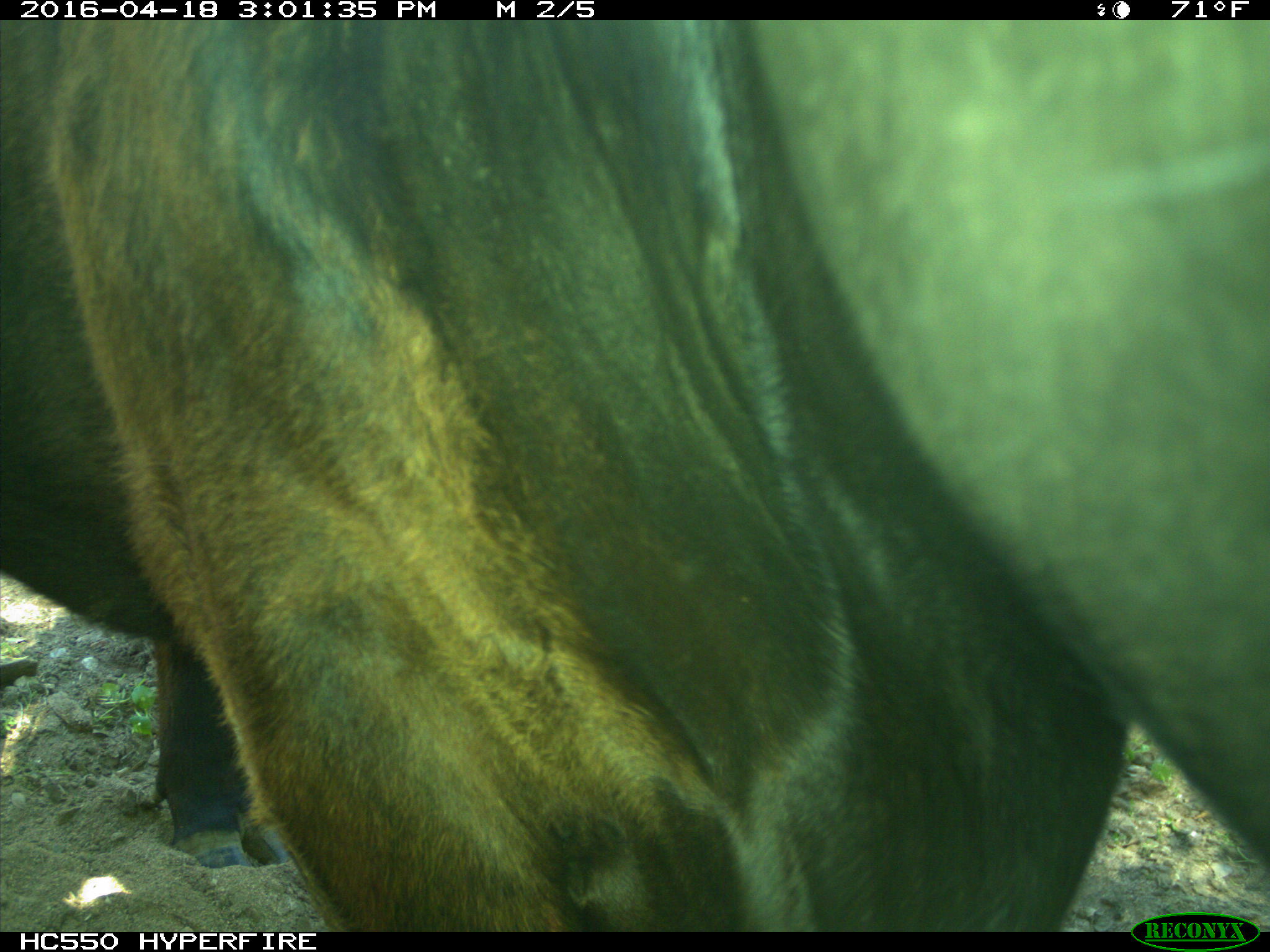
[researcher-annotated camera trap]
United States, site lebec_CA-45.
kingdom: Animalia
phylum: Chordata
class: Mammalia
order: Artiodactyla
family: Bovidae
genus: Bos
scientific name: Bos taurus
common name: domestic cow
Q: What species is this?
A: Bos taurus (domestic cow).